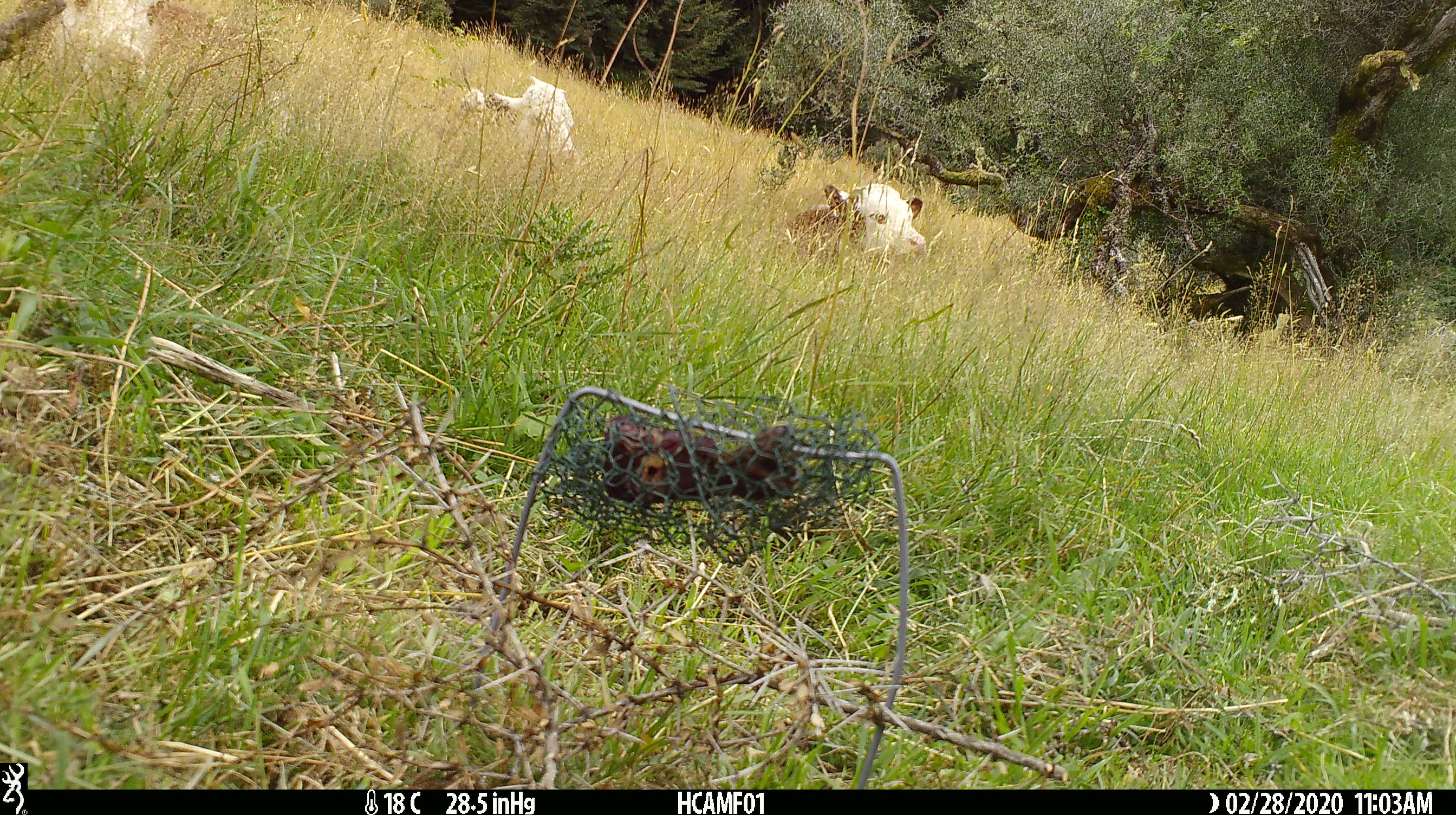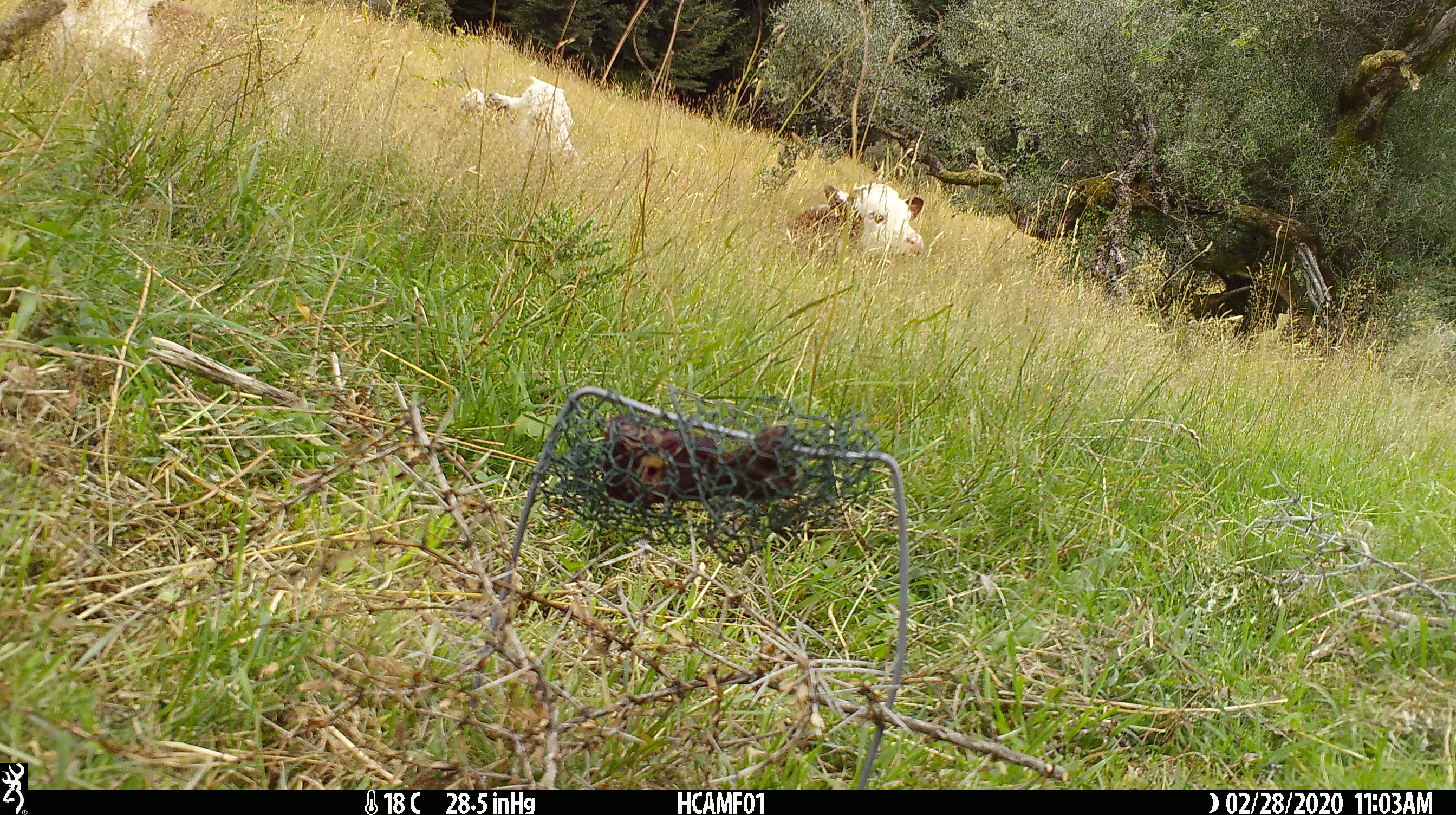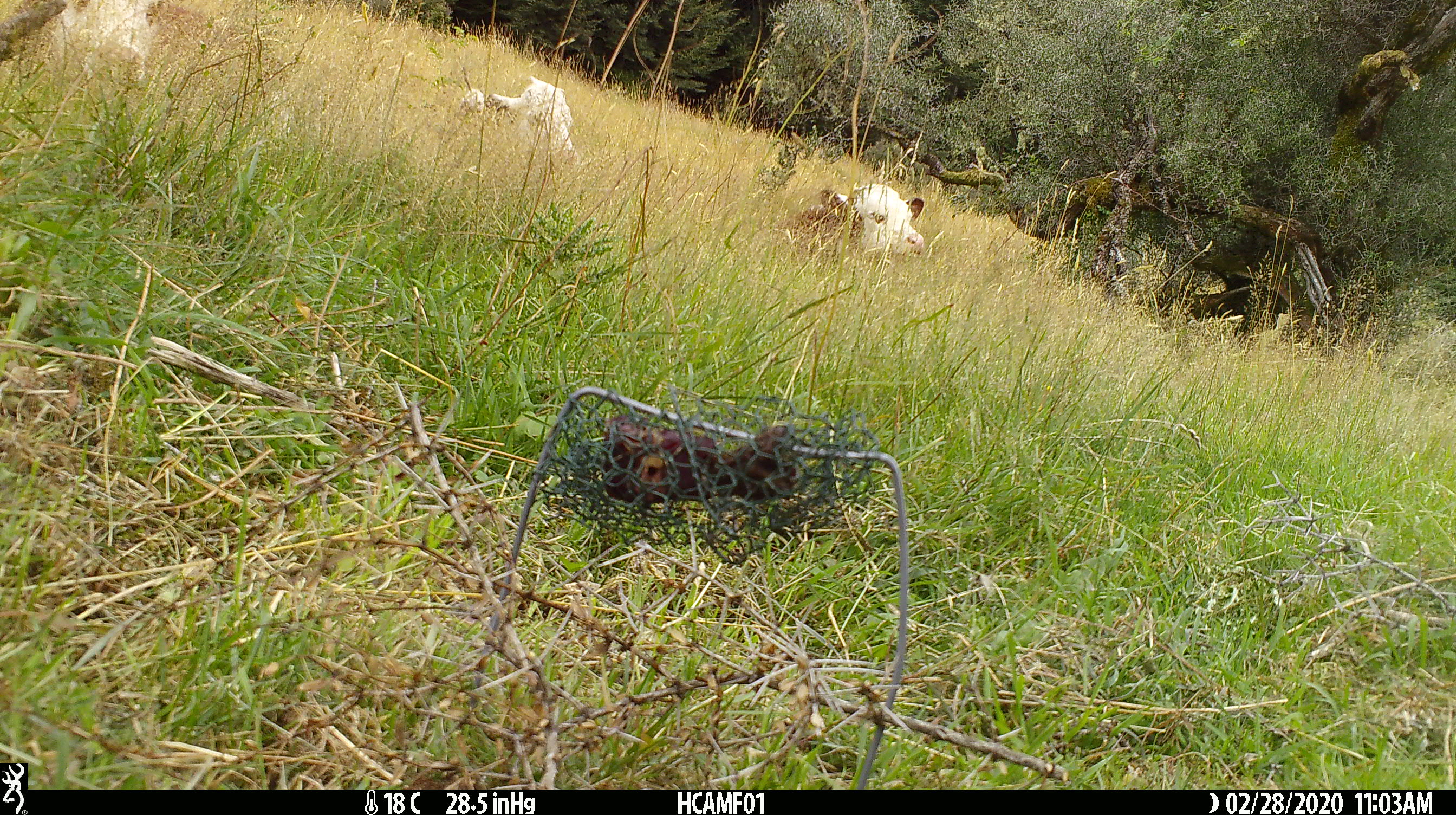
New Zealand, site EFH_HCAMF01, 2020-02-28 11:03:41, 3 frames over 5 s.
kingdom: Animalia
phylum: Chordata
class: Mammalia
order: Artiodactyla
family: Bovidae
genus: Bos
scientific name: Bos taurus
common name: domestic cow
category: cow